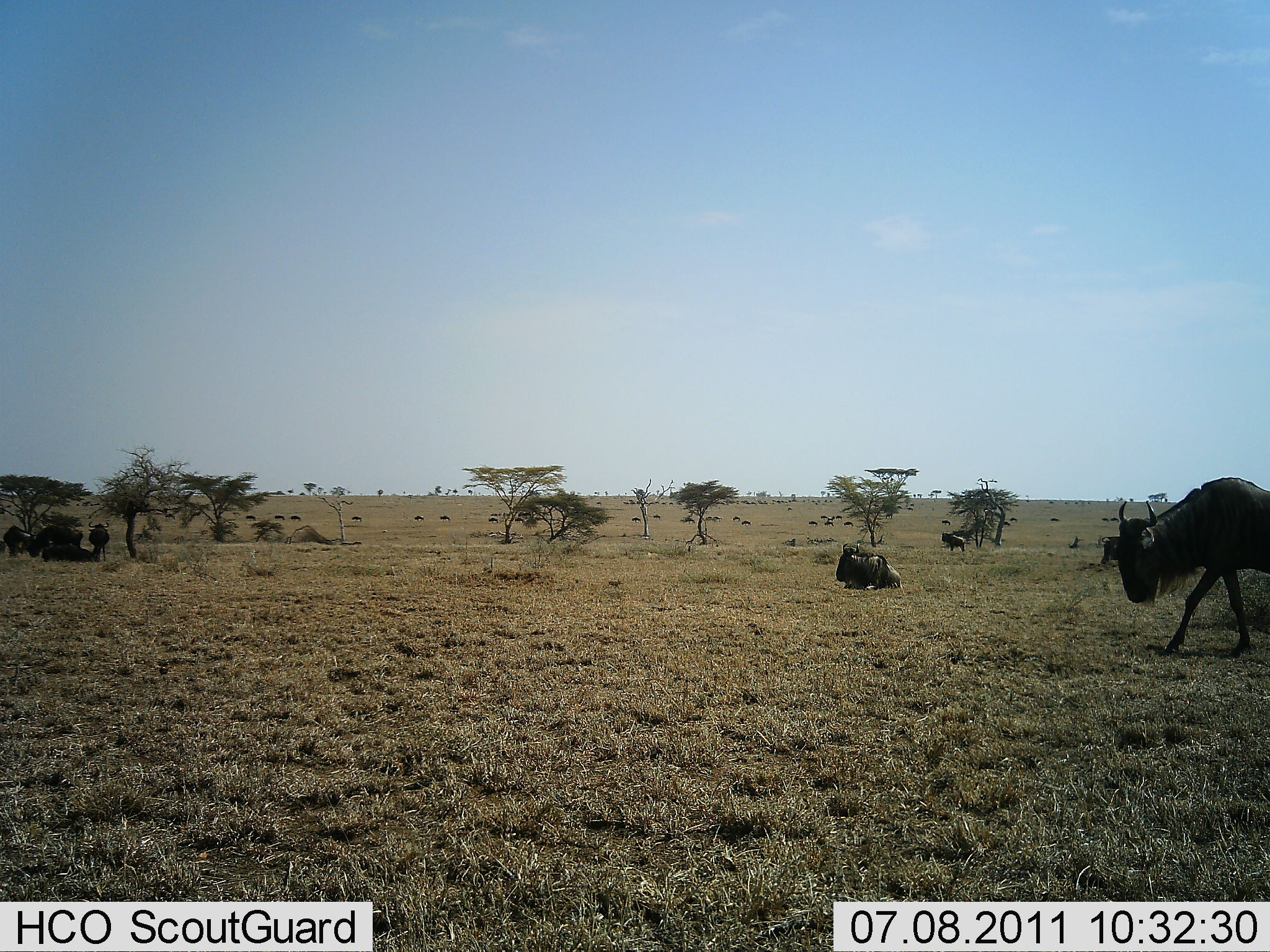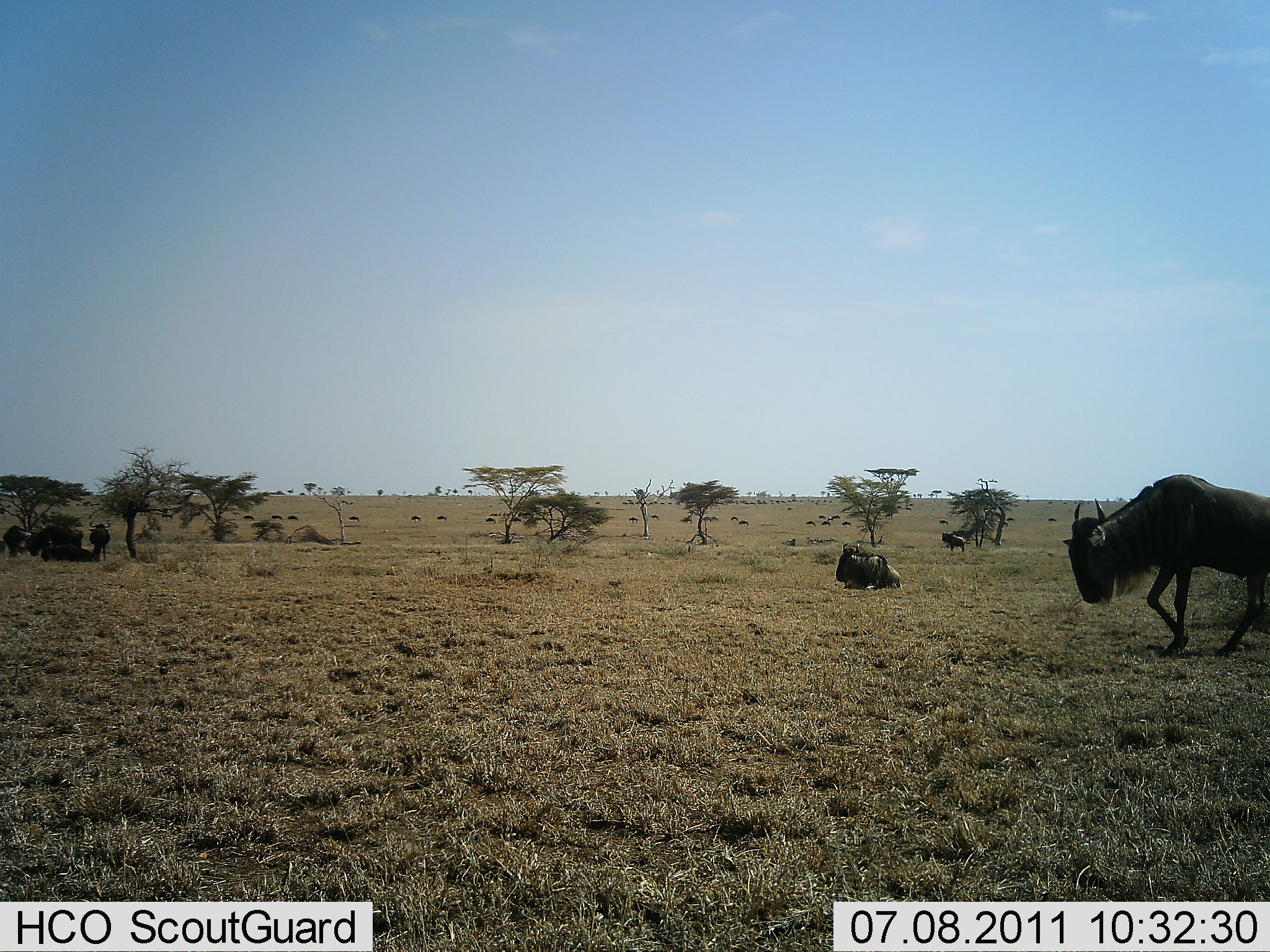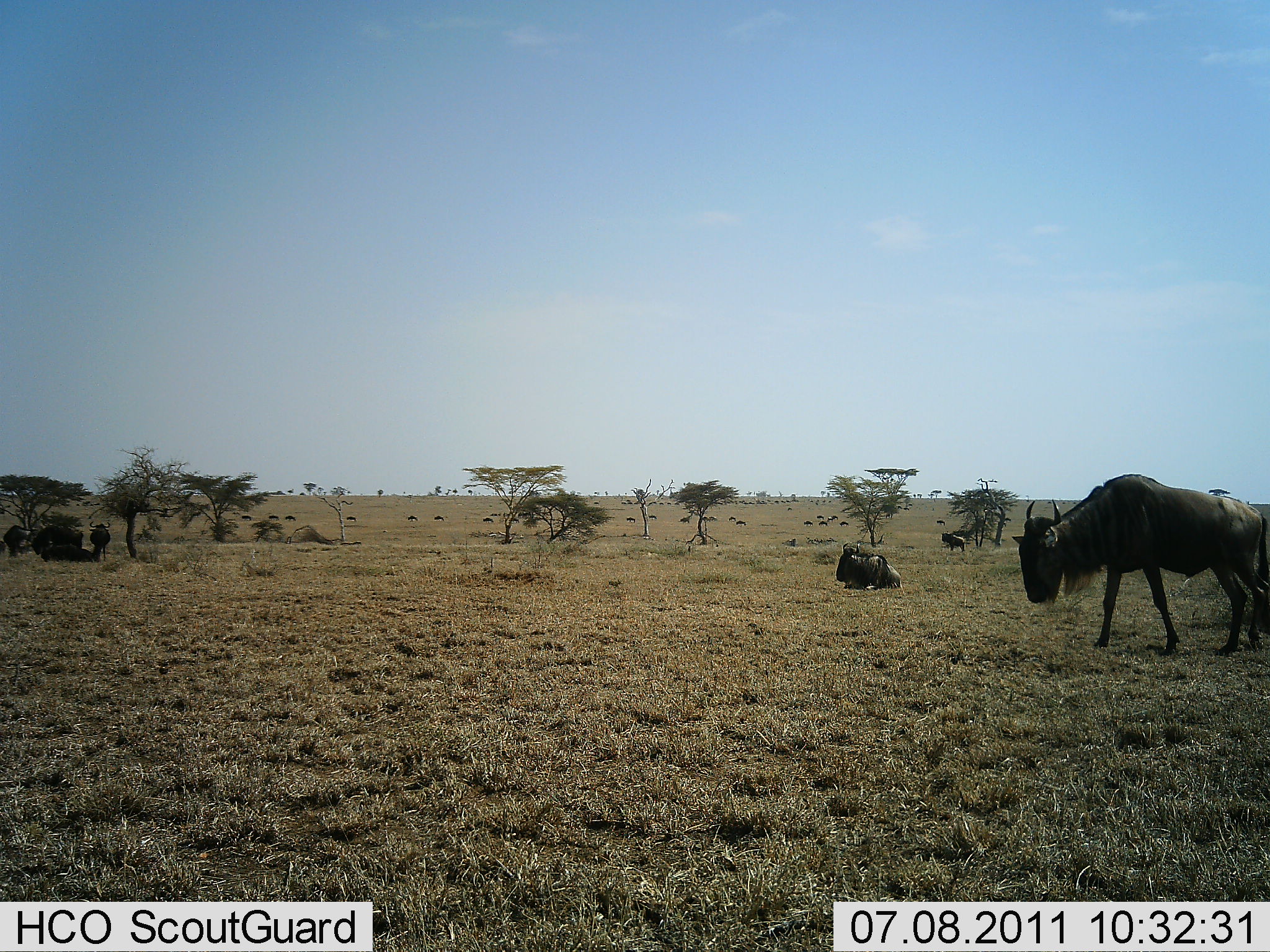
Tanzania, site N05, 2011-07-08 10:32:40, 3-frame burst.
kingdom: Animalia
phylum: Chordata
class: Mammalia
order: Artiodactyla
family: Bovidae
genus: Connochaetes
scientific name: Connochaetes taurinus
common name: blue wildebeest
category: wildebeest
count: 11-50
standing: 55%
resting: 64%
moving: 91%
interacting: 0%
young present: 0%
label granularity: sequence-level